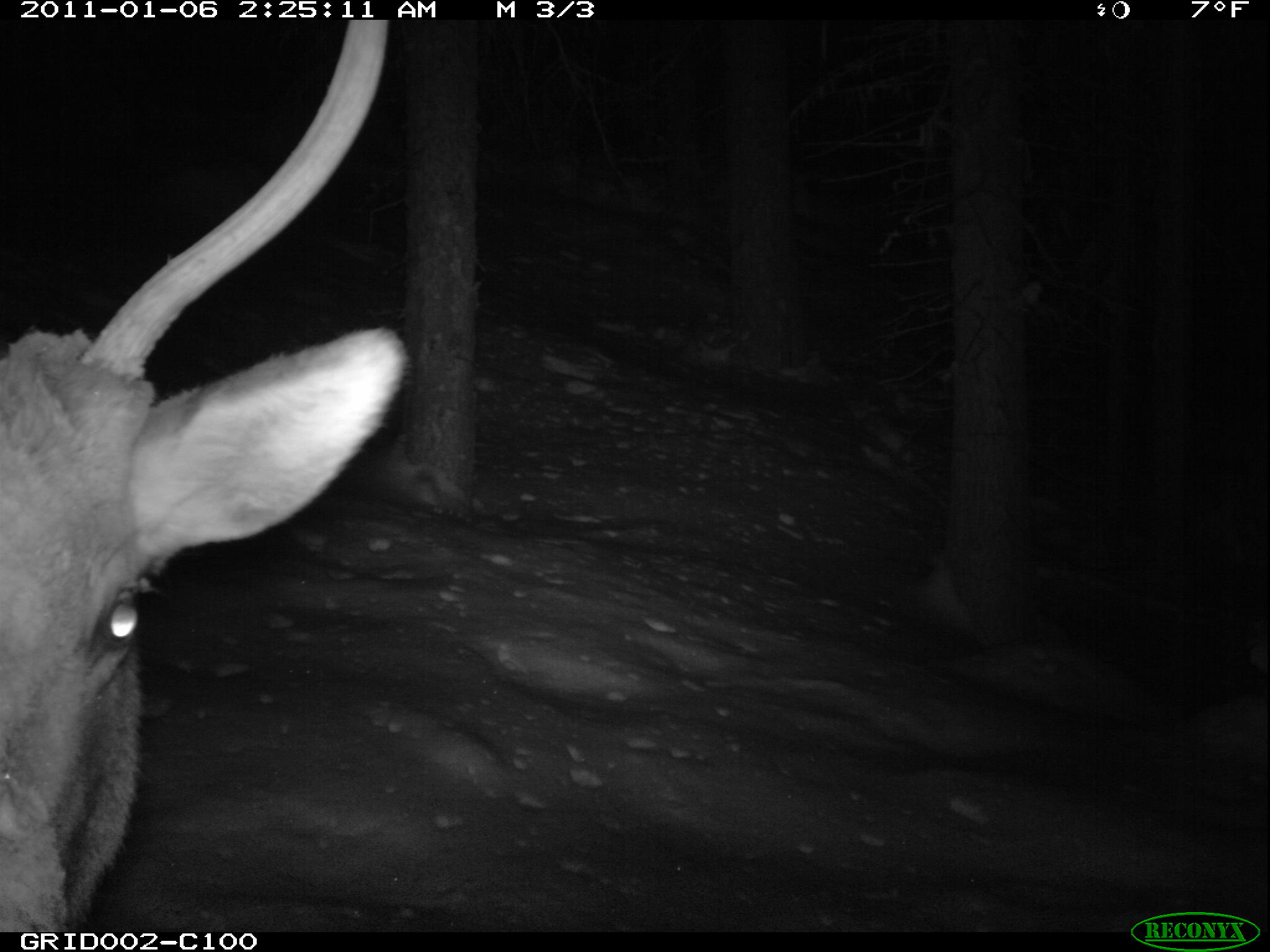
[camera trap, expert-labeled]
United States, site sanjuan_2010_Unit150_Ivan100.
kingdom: Animalia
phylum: Chordata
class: Mammalia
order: Artiodactyla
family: Cervidae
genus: Cervus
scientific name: Cervus elaphus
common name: red deer